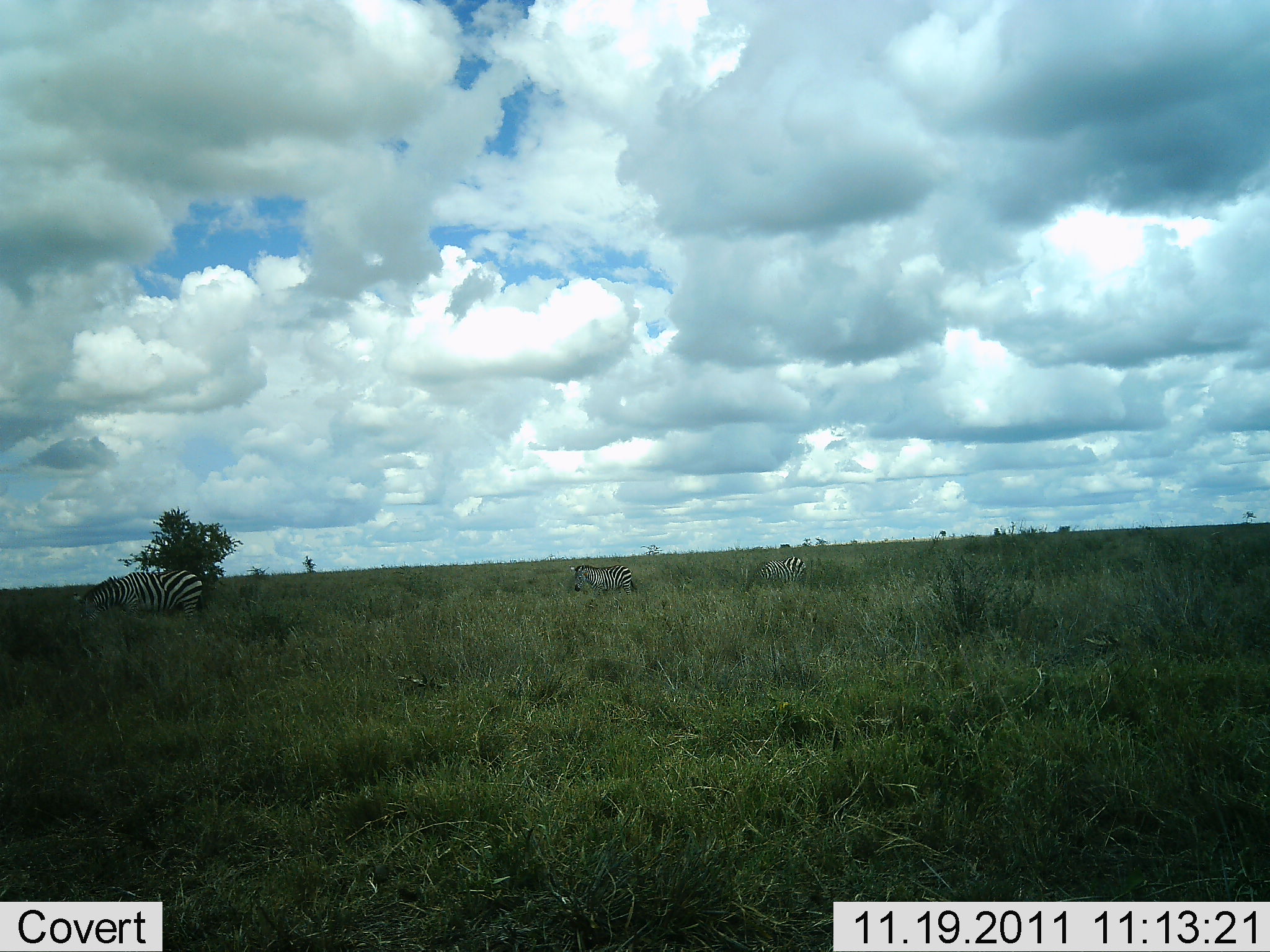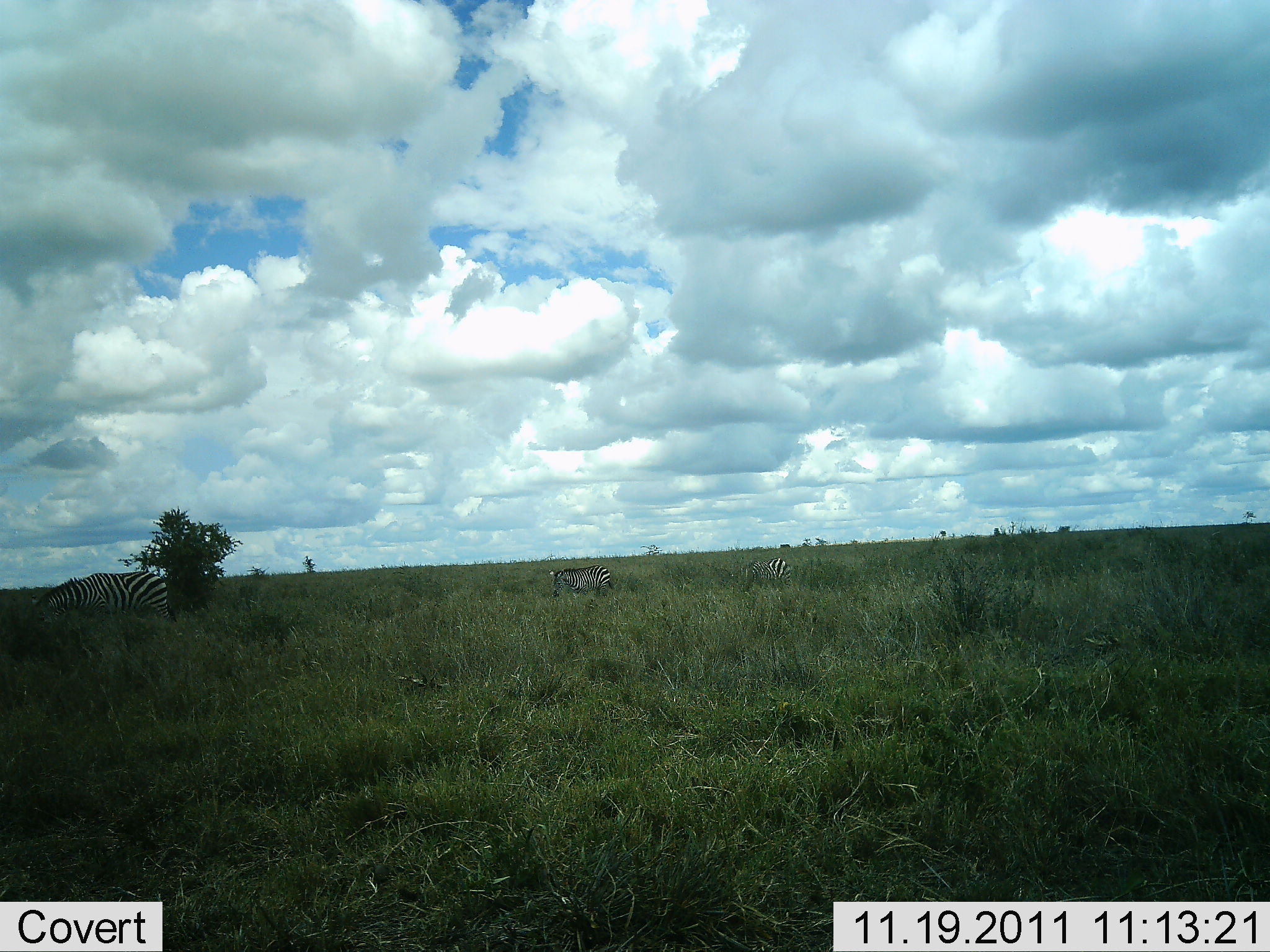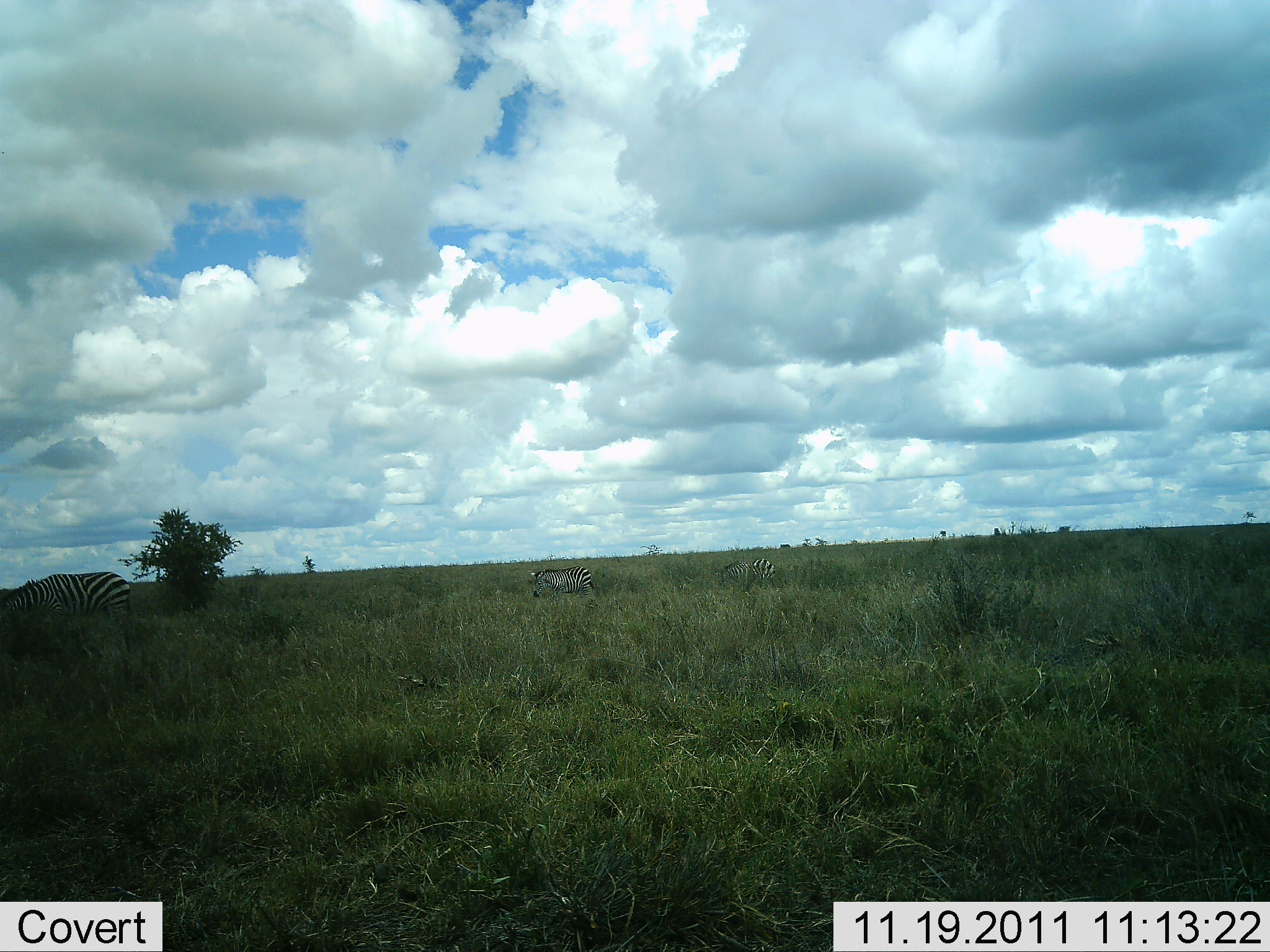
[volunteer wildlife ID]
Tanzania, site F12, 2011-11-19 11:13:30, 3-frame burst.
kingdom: Animalia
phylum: Chordata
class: Mammalia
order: Perissodactyla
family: Equidae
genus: Equus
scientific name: Equus quagga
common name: plains zebra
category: zebra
Zebra (plains zebra) (Equus quagga), count 3. Behavior (volunteer vote fractions): standing 17%, resting 0%, moving 50%, interacting 0%. Young present (vote fraction): 0%. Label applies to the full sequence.